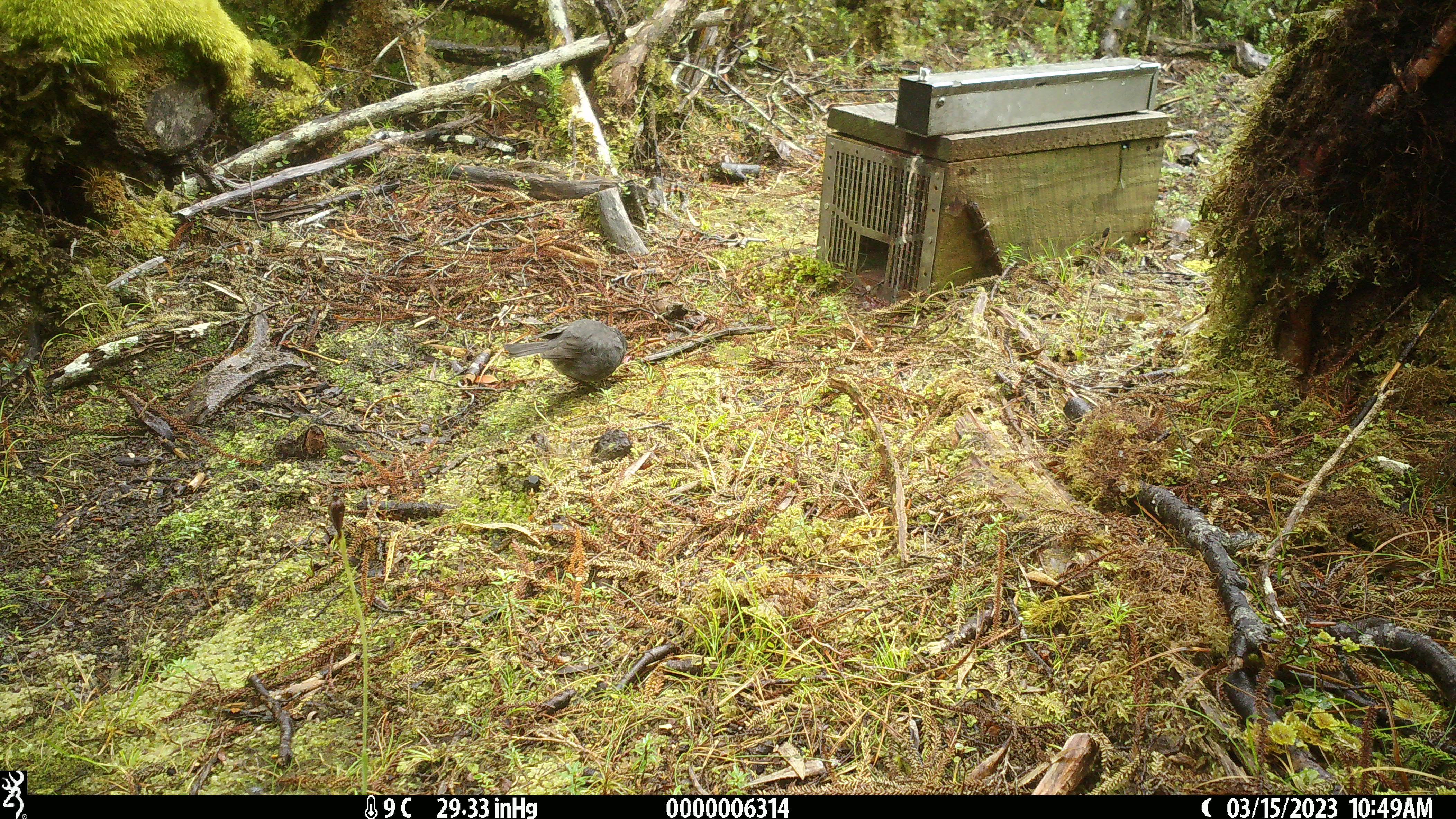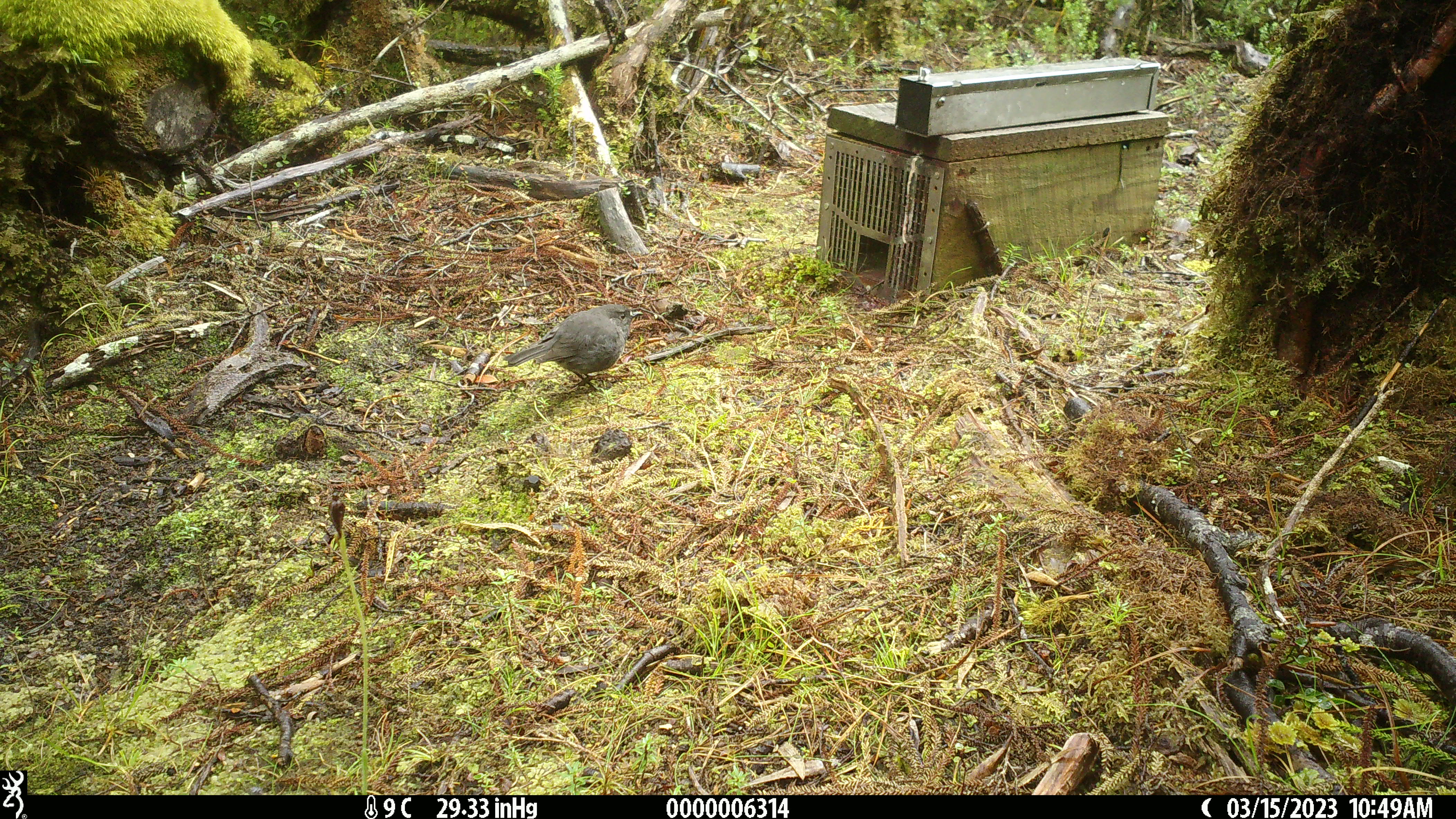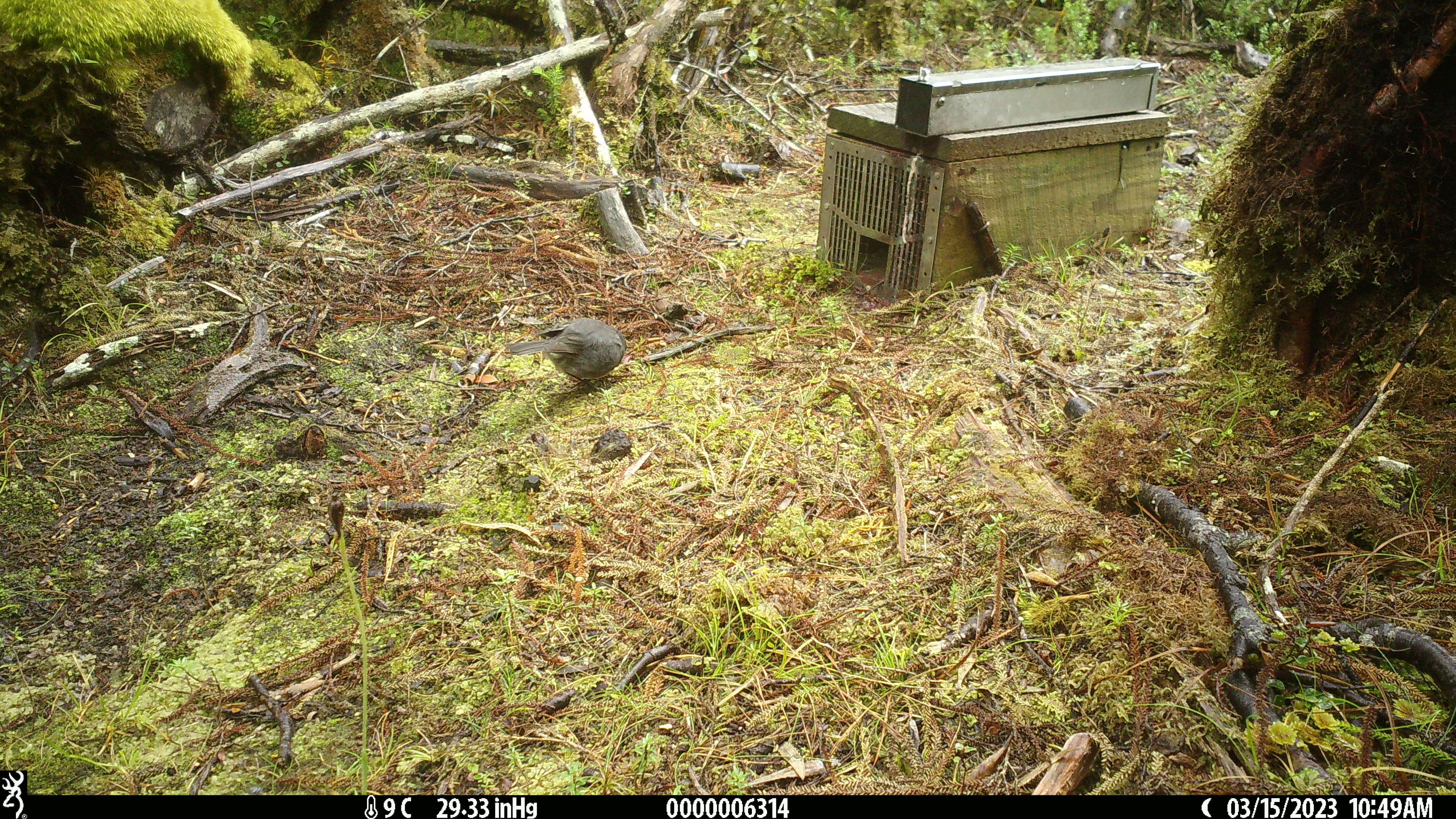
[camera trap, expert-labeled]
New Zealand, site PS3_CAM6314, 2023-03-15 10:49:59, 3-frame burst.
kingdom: Animalia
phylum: Chordata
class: Aves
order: Passeriformes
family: Petroicidae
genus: Petroica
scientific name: Petroica australis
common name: new zealand robin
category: robin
Robin (new zealand robin) (Petroica australis).